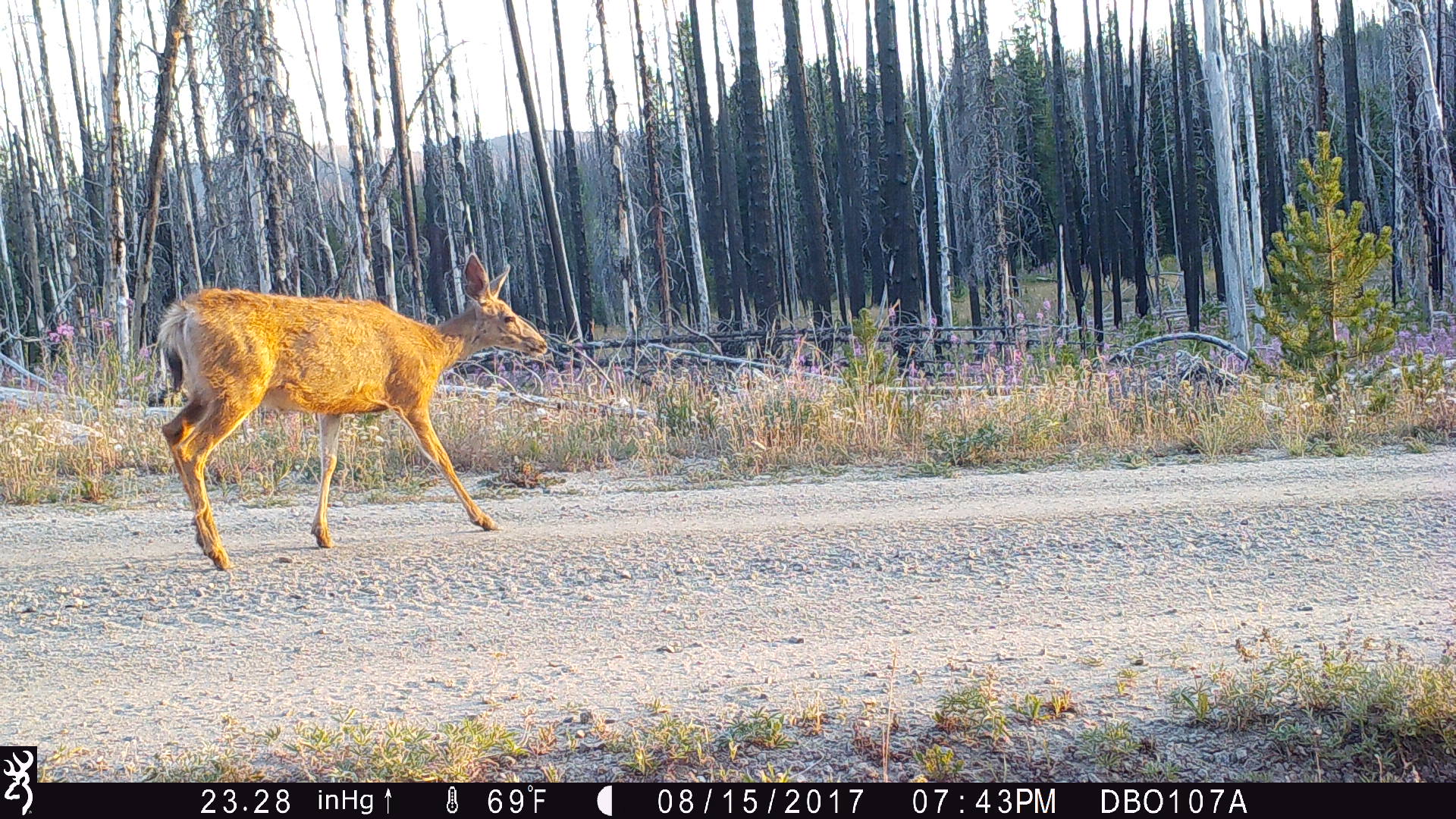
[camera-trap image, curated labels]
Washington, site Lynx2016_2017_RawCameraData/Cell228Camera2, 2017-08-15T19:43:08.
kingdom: Animalia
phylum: Chordata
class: Mammalia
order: Artiodactyla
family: Cervidae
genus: Odocoileus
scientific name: Odocoileus hemionus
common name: mule deer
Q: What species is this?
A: Odocoileus hemionus (mule deer).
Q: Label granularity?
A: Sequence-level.